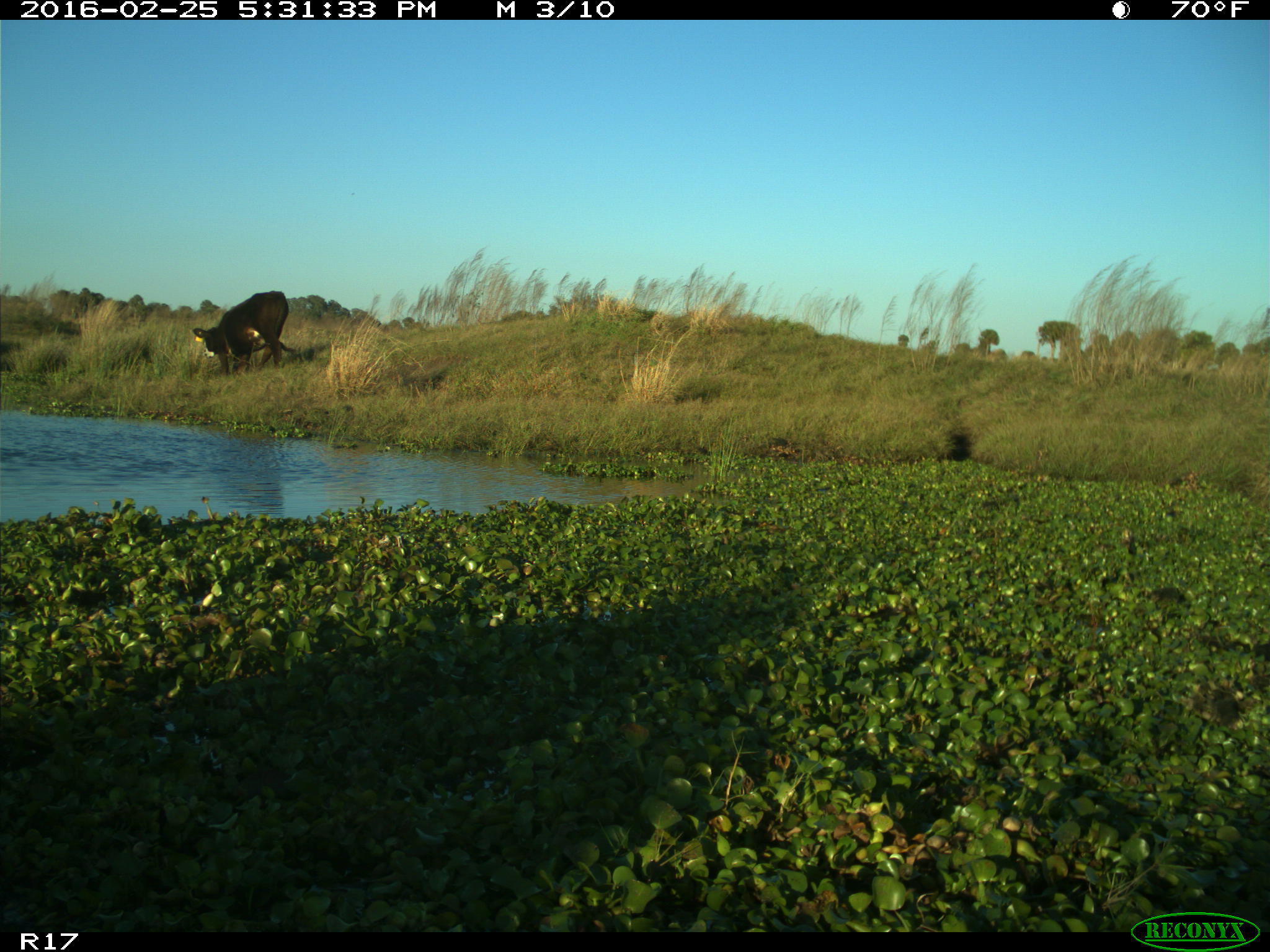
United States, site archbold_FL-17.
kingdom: Animalia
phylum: Chordata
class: Mammalia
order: Artiodactyla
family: Bovidae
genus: Bos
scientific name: Bos taurus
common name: domestic cow